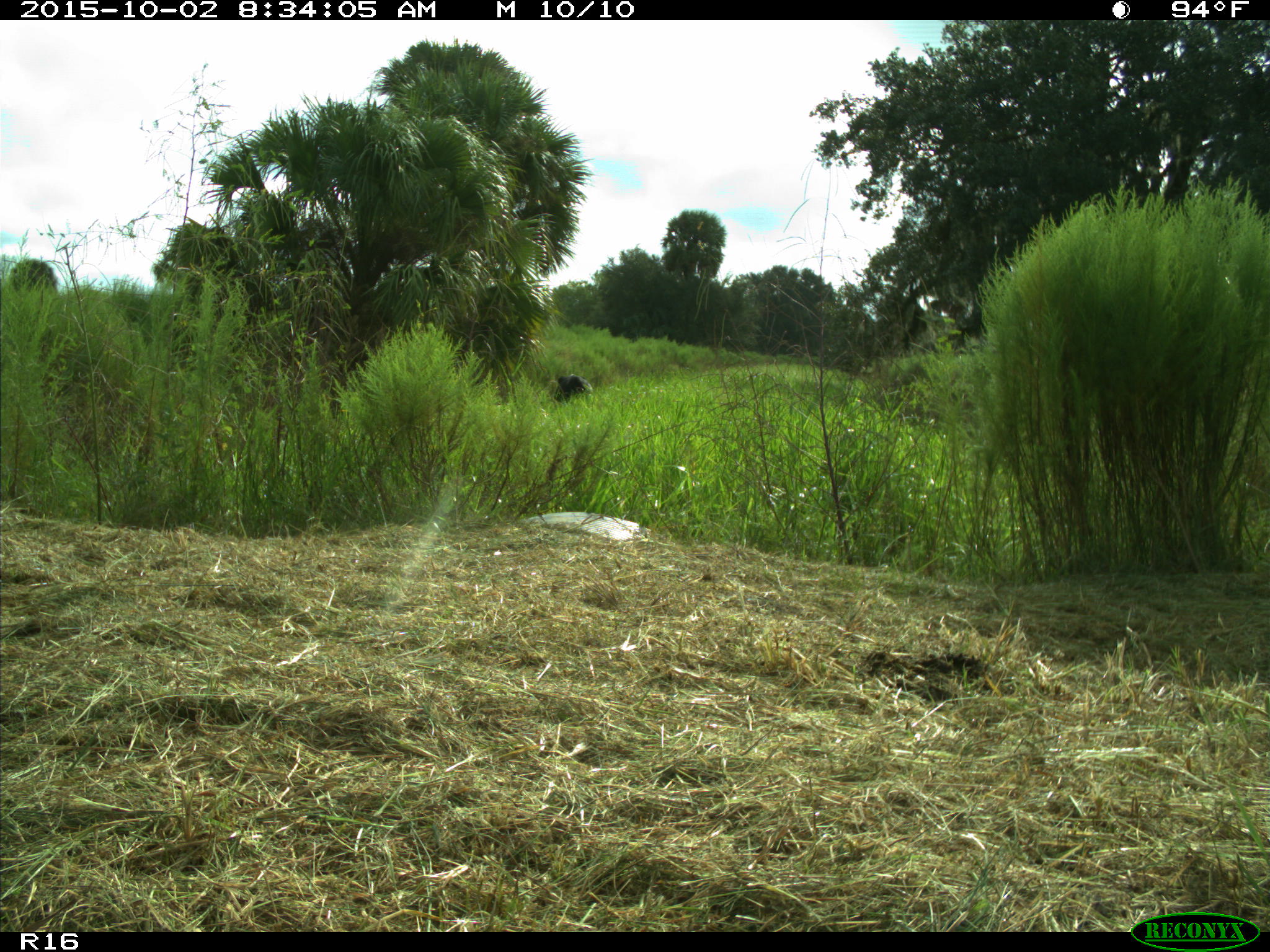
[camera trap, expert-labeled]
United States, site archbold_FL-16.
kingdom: Animalia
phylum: Chordata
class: Mammalia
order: Artiodactyla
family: Bovidae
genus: Bos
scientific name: Bos taurus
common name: domestic cow